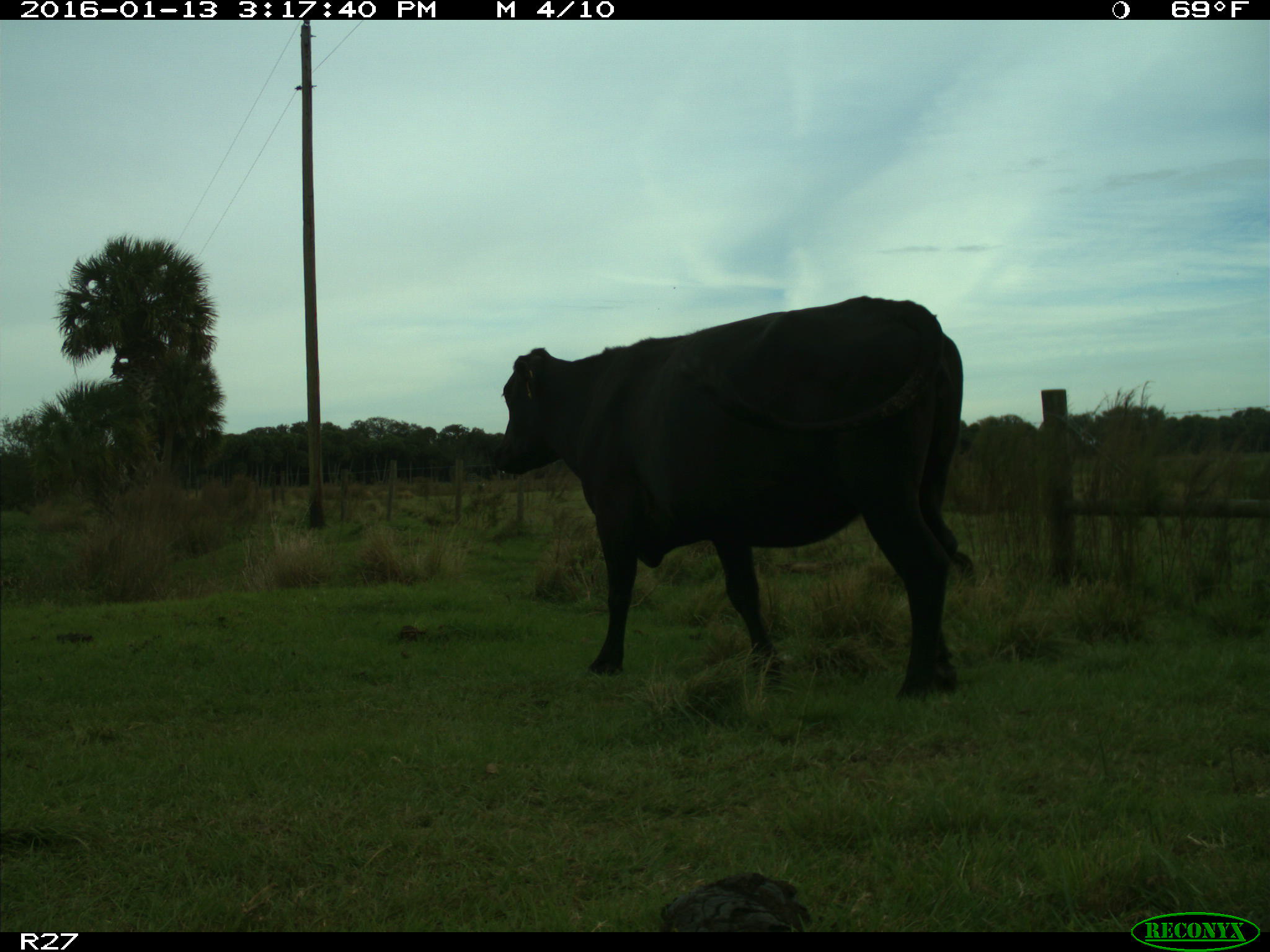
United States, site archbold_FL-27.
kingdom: Animalia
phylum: Chordata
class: Mammalia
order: Artiodactyla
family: Bovidae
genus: Bos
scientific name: Bos taurus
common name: domestic cow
Bos taurus (domestic cow).